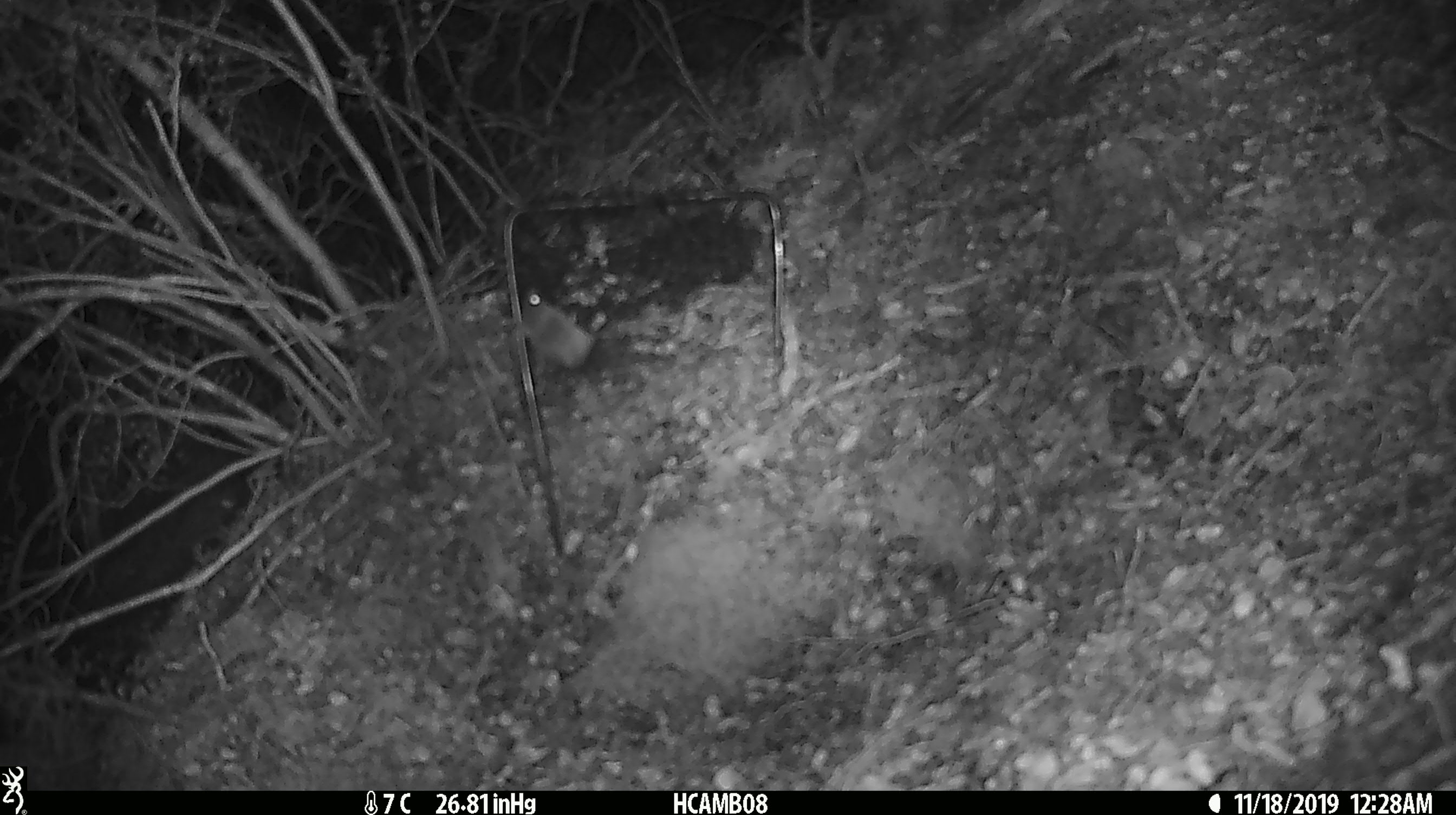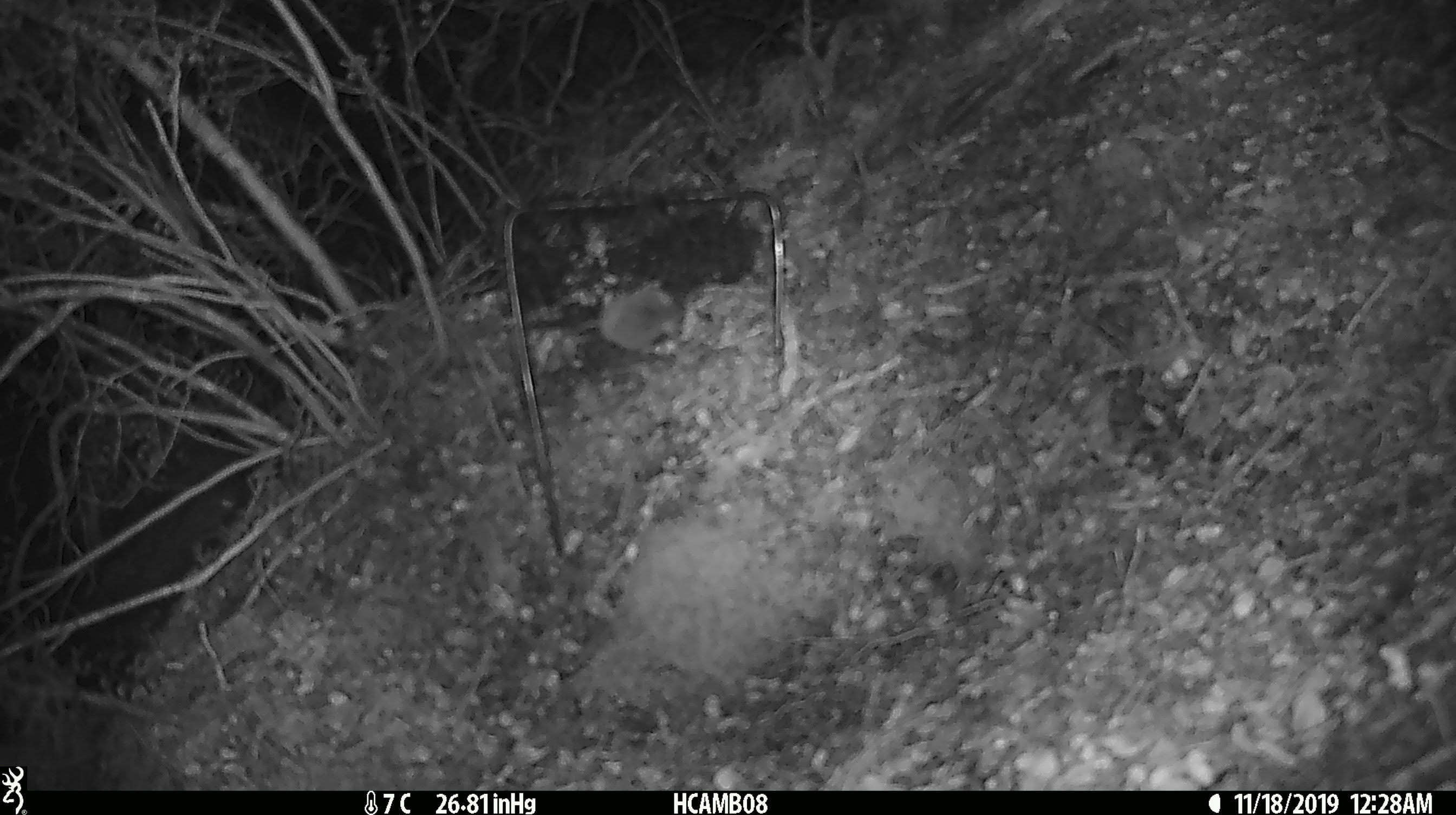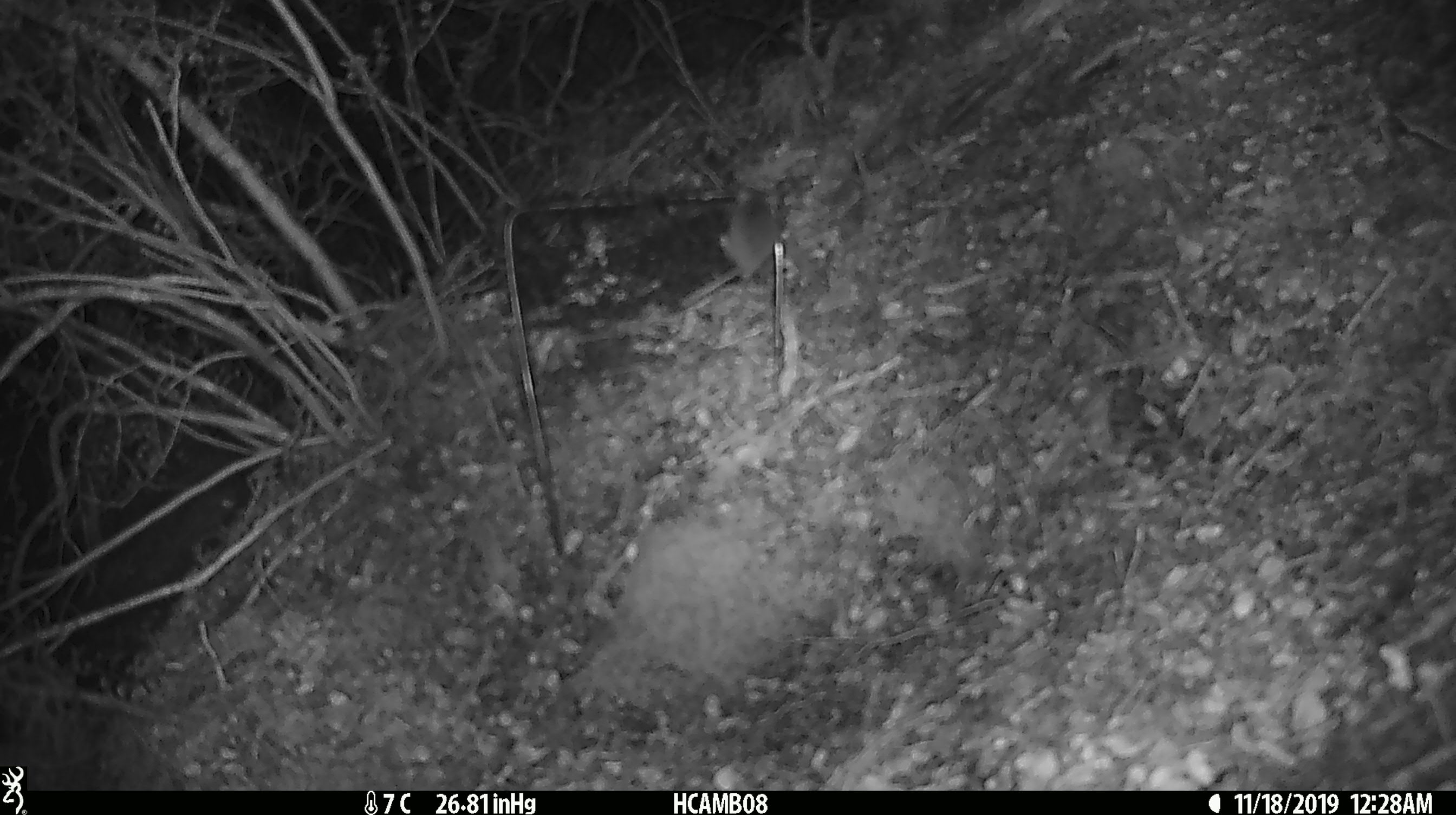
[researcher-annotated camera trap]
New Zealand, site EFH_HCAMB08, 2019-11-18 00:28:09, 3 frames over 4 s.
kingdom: Animalia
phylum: Chordata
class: Mammalia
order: Rodentia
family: Muridae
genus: Mus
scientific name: Mus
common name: mouse